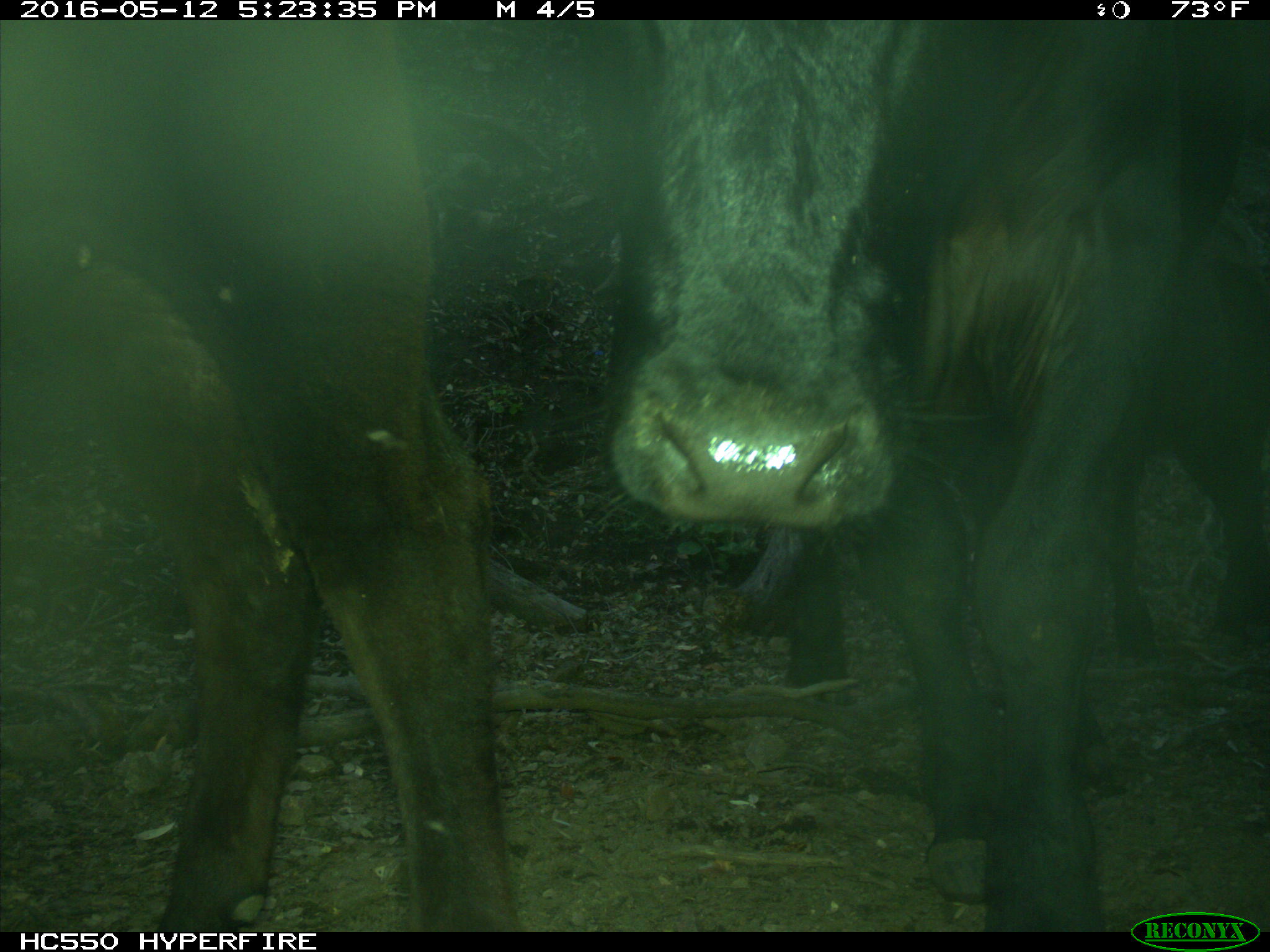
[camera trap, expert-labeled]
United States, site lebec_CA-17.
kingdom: Animalia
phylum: Chordata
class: Mammalia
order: Artiodactyla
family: Bovidae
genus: Bos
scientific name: Bos taurus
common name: domestic cow